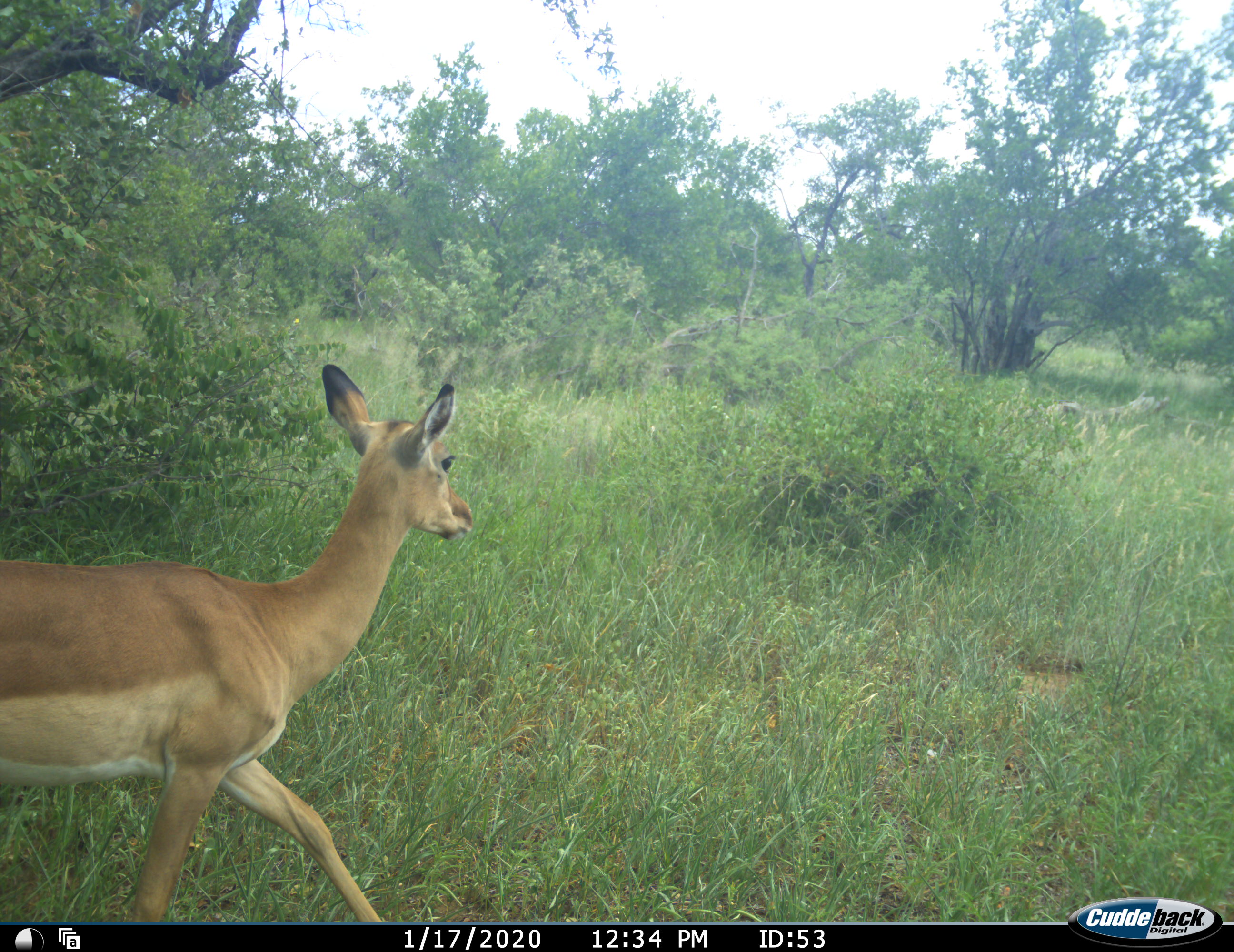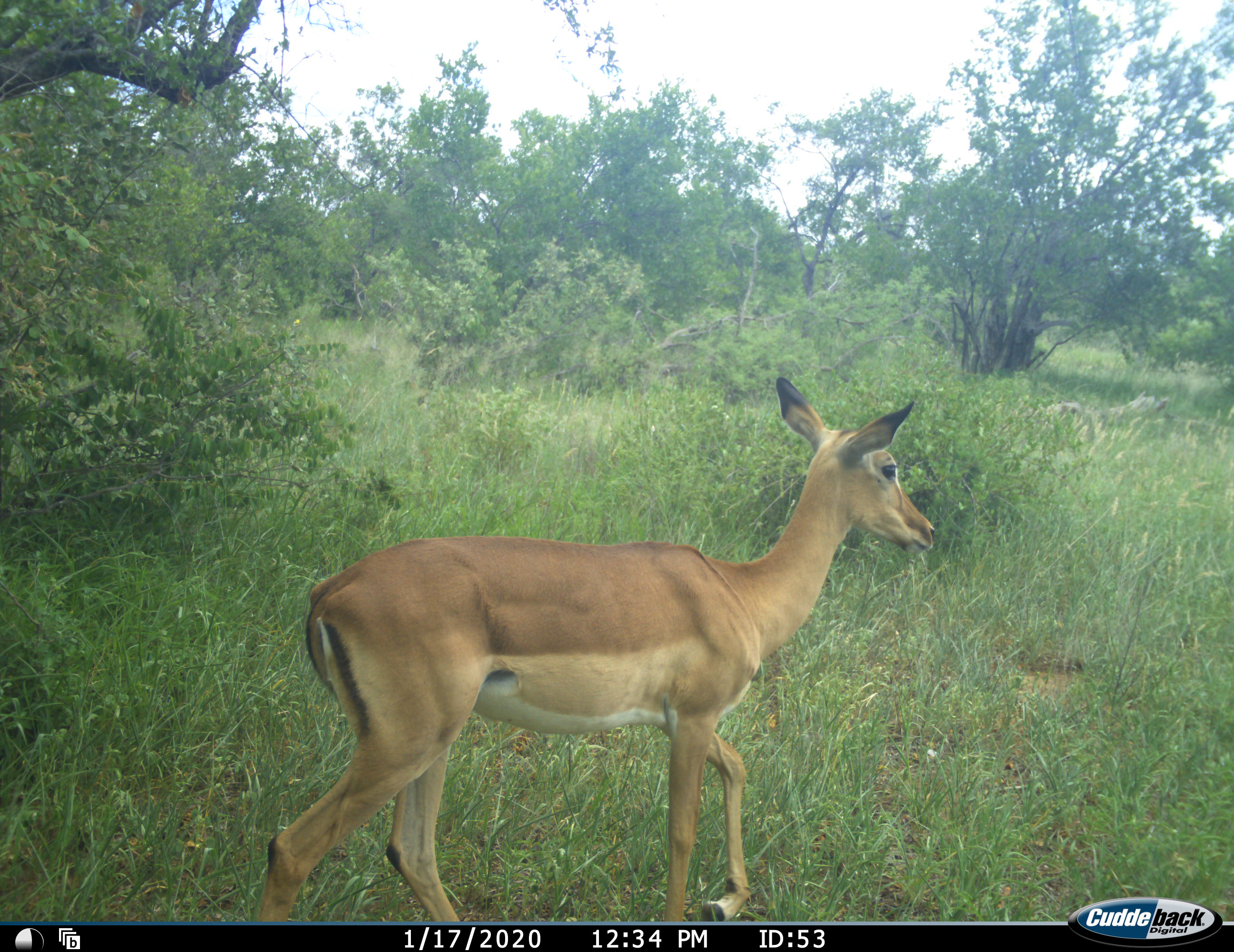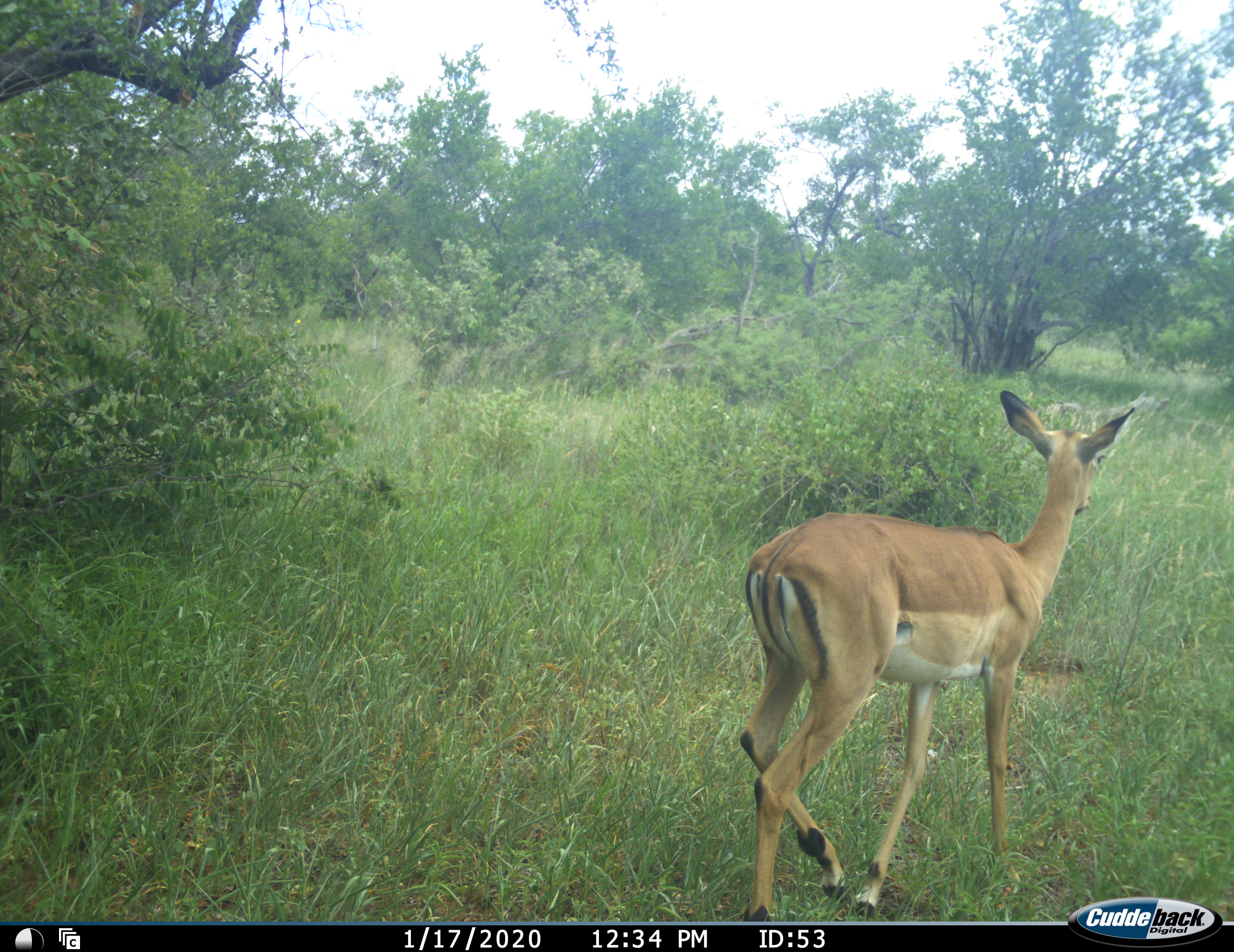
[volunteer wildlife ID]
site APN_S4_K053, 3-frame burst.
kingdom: Animalia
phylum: Chordata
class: Mammalia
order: Artiodactyla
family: Bovidae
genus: Aepyceros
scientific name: Aepyceros melampus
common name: impala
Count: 1.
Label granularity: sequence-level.